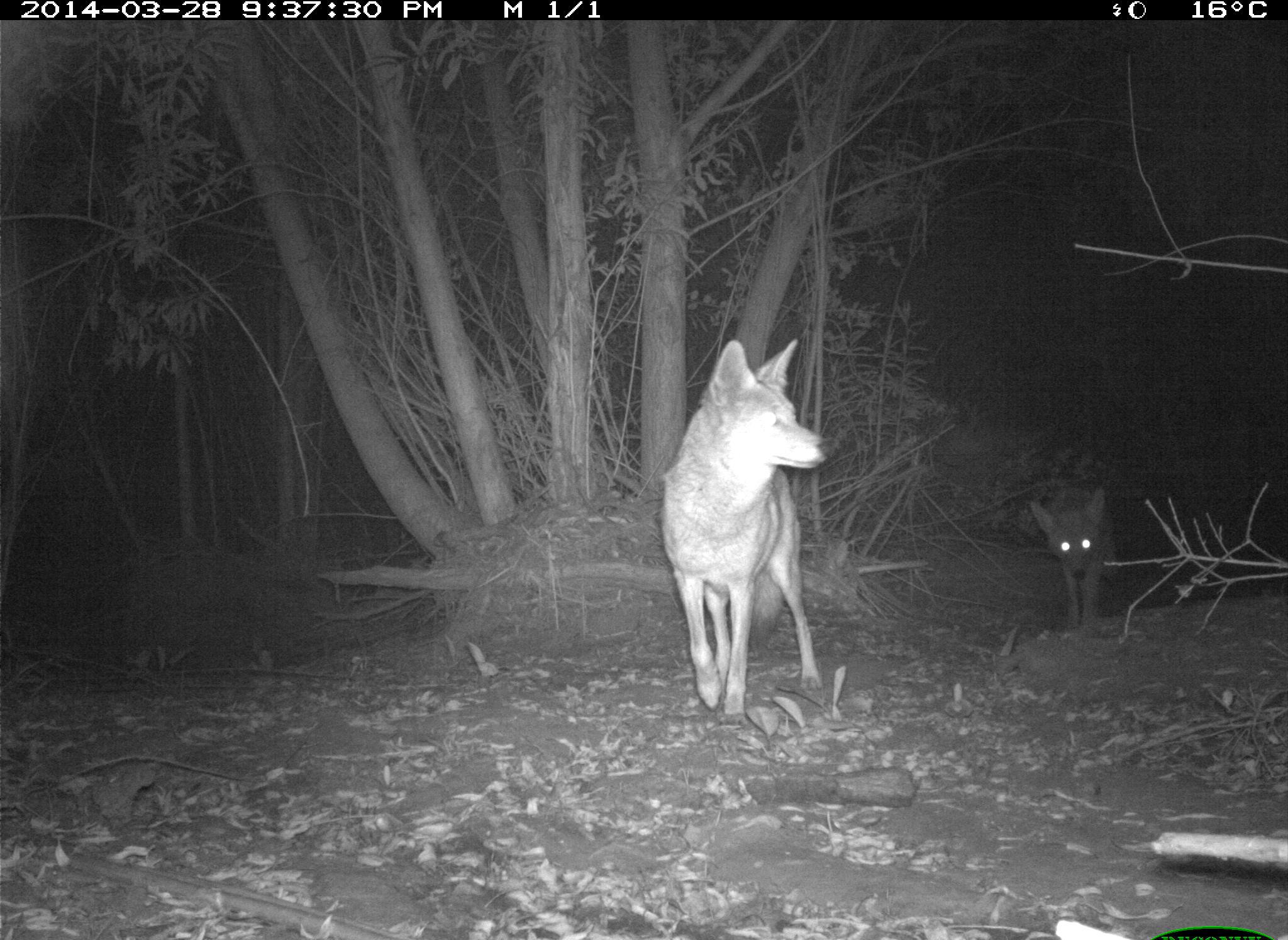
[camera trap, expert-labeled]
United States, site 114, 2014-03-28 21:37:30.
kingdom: Animalia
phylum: Chordata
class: Mammalia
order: Carnivora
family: Canidae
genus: Canis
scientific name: Canis latrans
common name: coyote